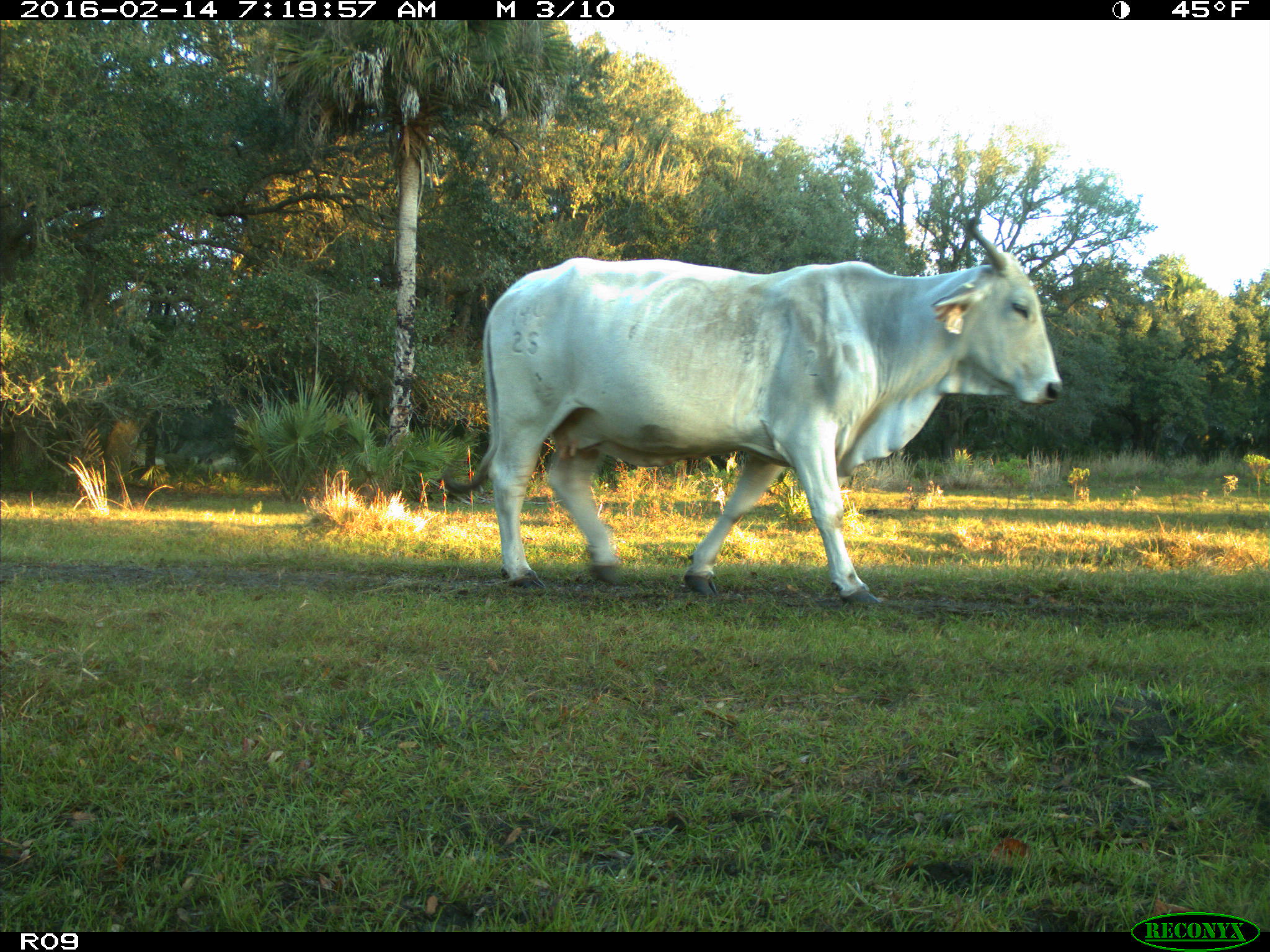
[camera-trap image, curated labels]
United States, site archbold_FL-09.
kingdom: Animalia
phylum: Chordata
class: Mammalia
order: Artiodactyla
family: Bovidae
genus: Bos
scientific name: Bos taurus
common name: domestic cow